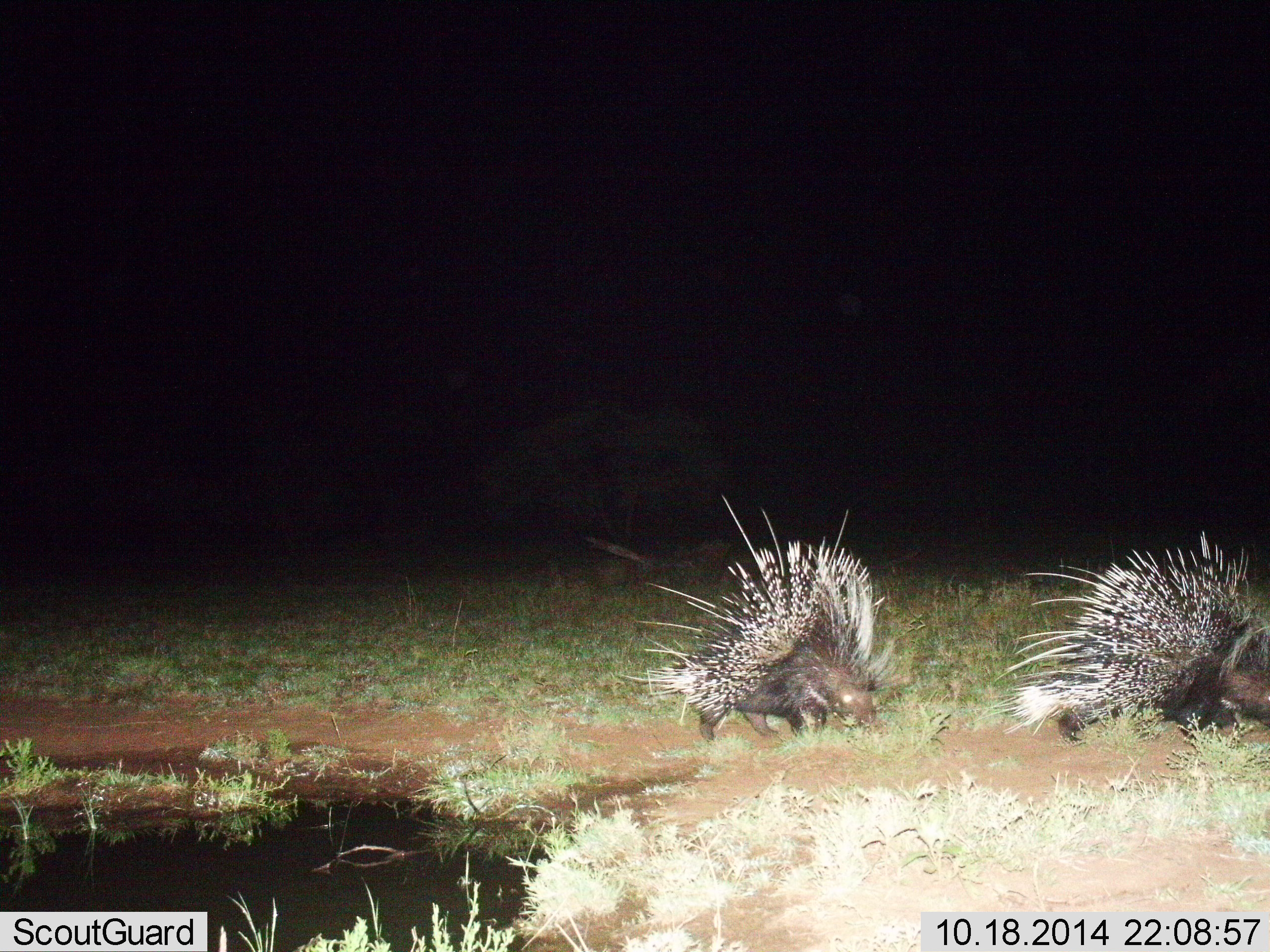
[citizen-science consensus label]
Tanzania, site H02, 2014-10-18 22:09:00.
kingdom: Animalia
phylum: Chordata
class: Mammalia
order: Rodentia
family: Hystricidae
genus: Hystrix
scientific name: Hystrix cristata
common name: crested porcupine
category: porcupine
Porcupine (crested porcupine) (Hystrix cristata), count 2. Behavior (volunteer vote fractions): standing 10%, resting 0%, moving 80%, interacting 0%. Young present (vote fraction): 0%. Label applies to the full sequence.